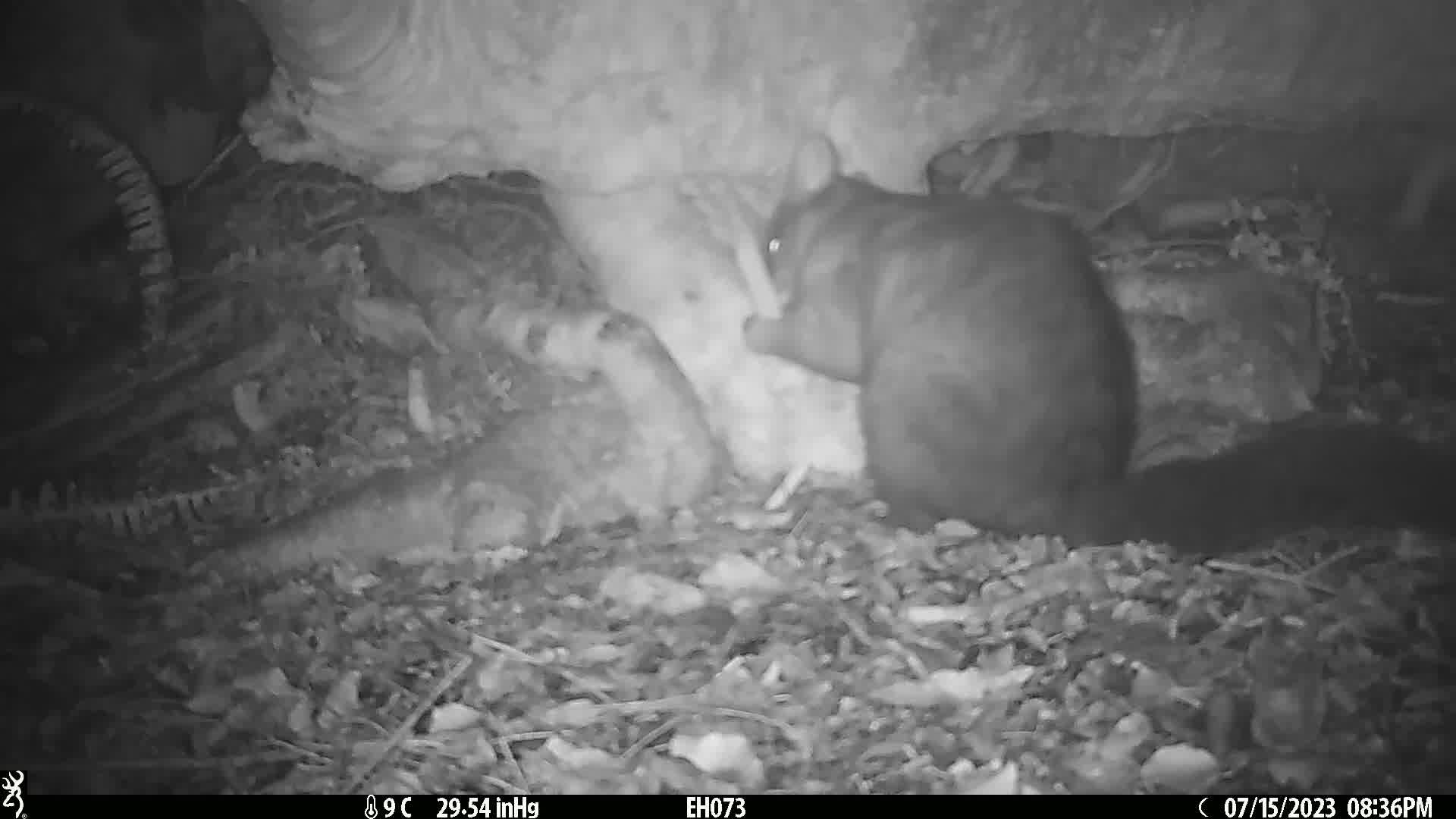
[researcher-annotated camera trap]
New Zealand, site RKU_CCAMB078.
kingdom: Animalia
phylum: Chordata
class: Mammalia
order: Diprotodontia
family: Phalangeridae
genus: Trichosurus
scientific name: Trichosurus vulpecula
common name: common brushtail possum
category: possum